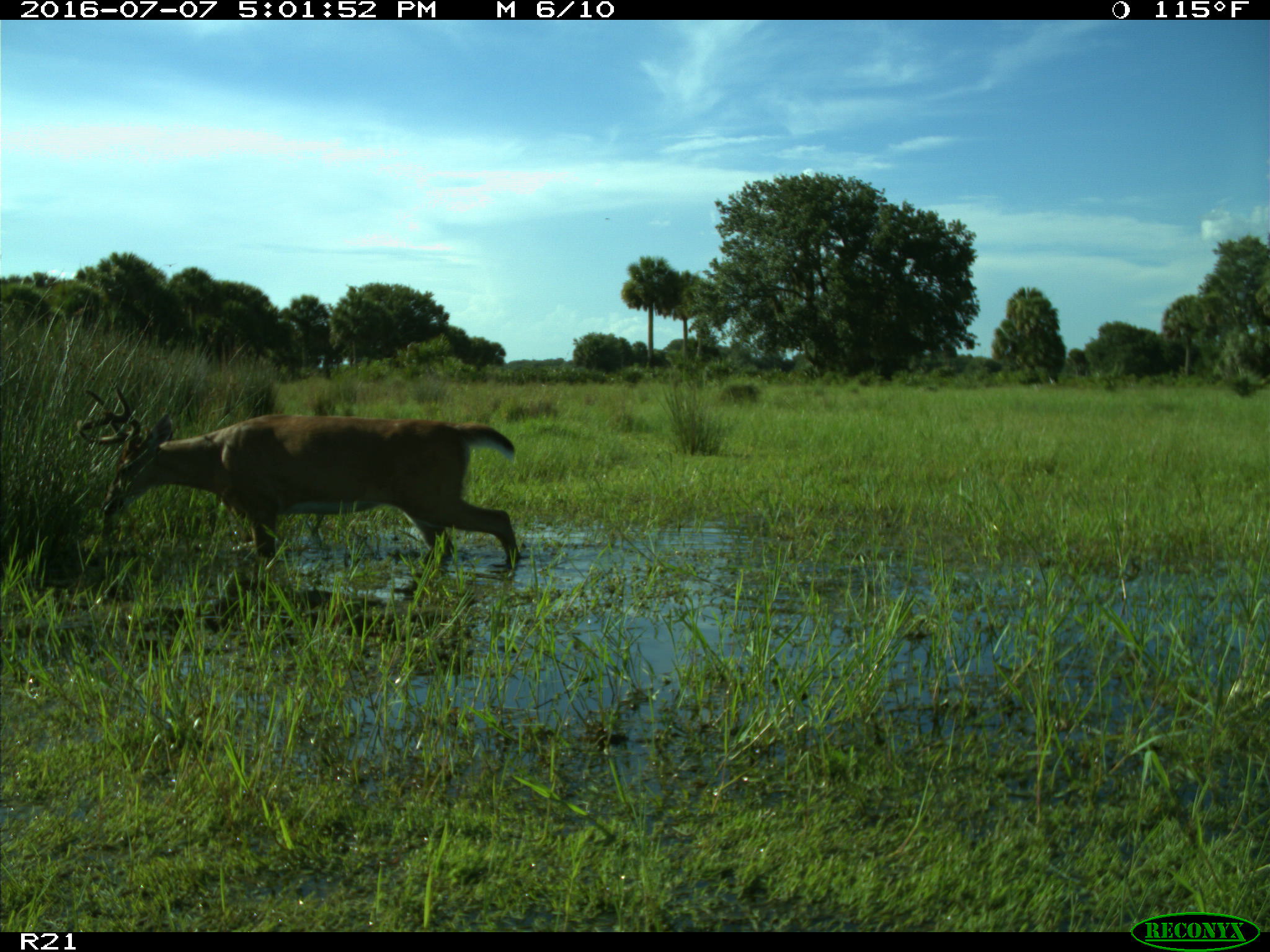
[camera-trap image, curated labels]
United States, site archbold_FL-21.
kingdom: Animalia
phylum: Chordata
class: Mammalia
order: Artiodactyla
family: Cervidae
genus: Odocoileus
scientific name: Odocoileus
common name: deer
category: unidentified deer